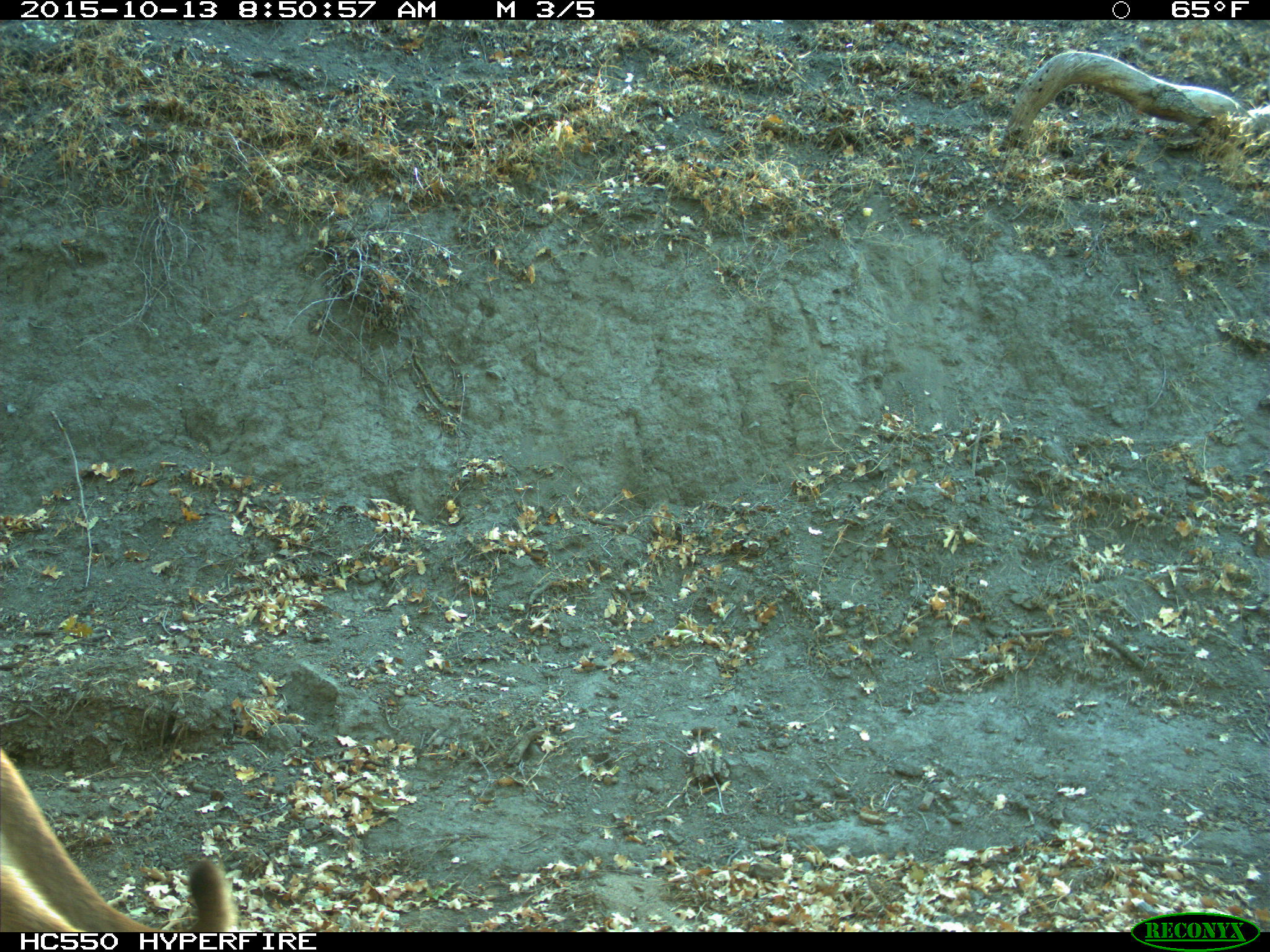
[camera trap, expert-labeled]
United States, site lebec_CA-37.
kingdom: Animalia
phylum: Chordata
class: Mammalia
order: Carnivora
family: Felidae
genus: Puma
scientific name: Puma concolor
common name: mountain lion